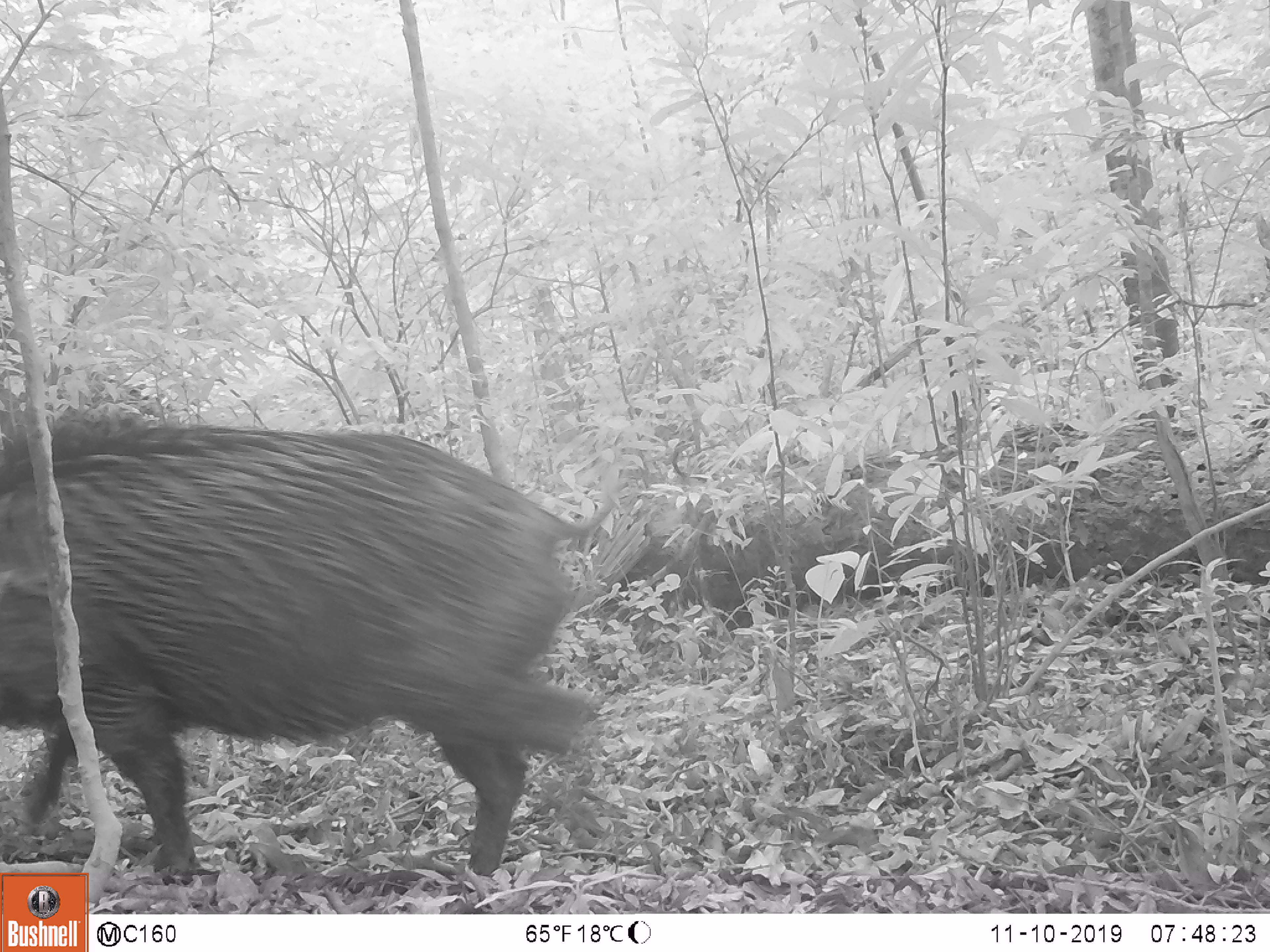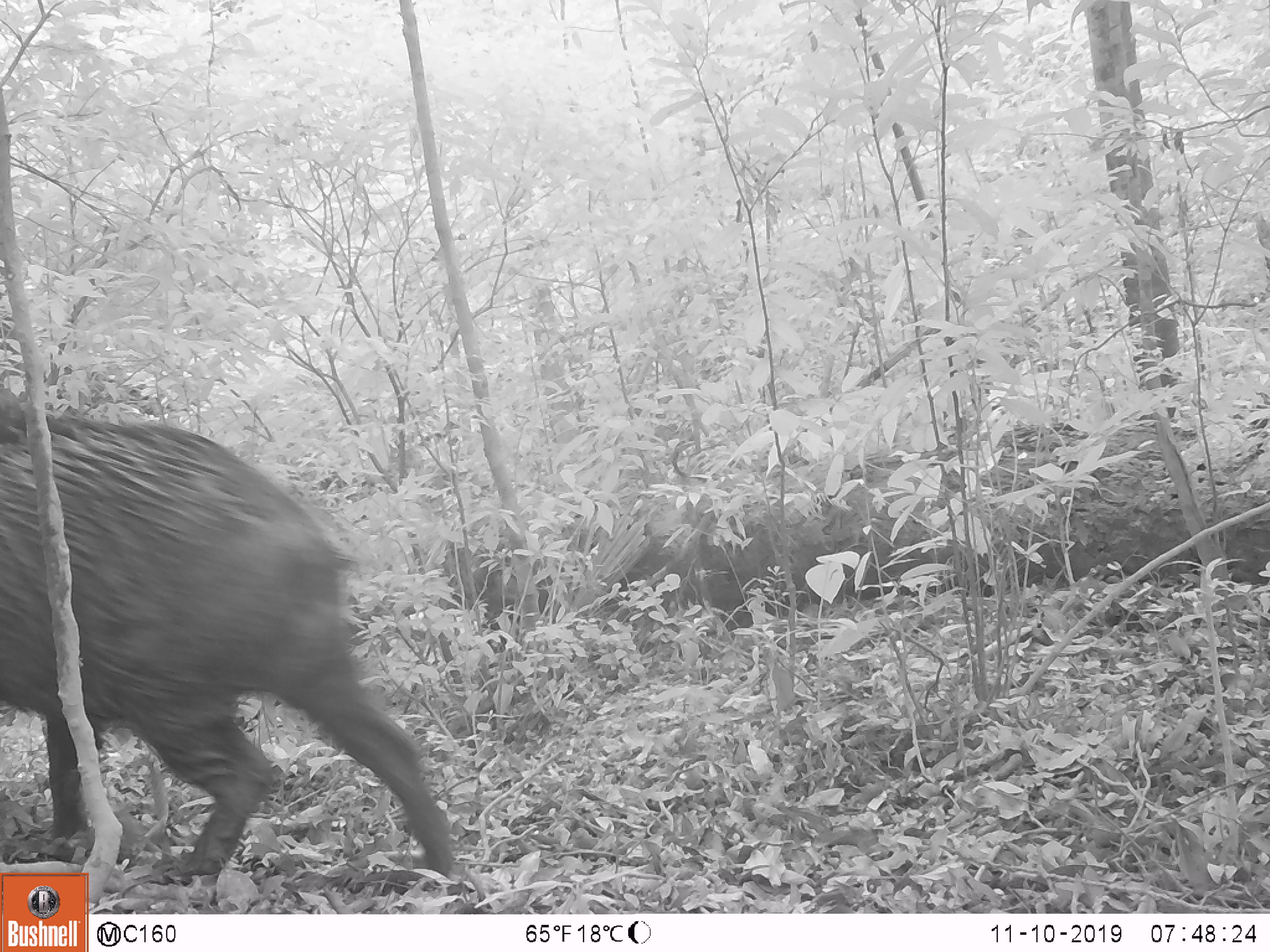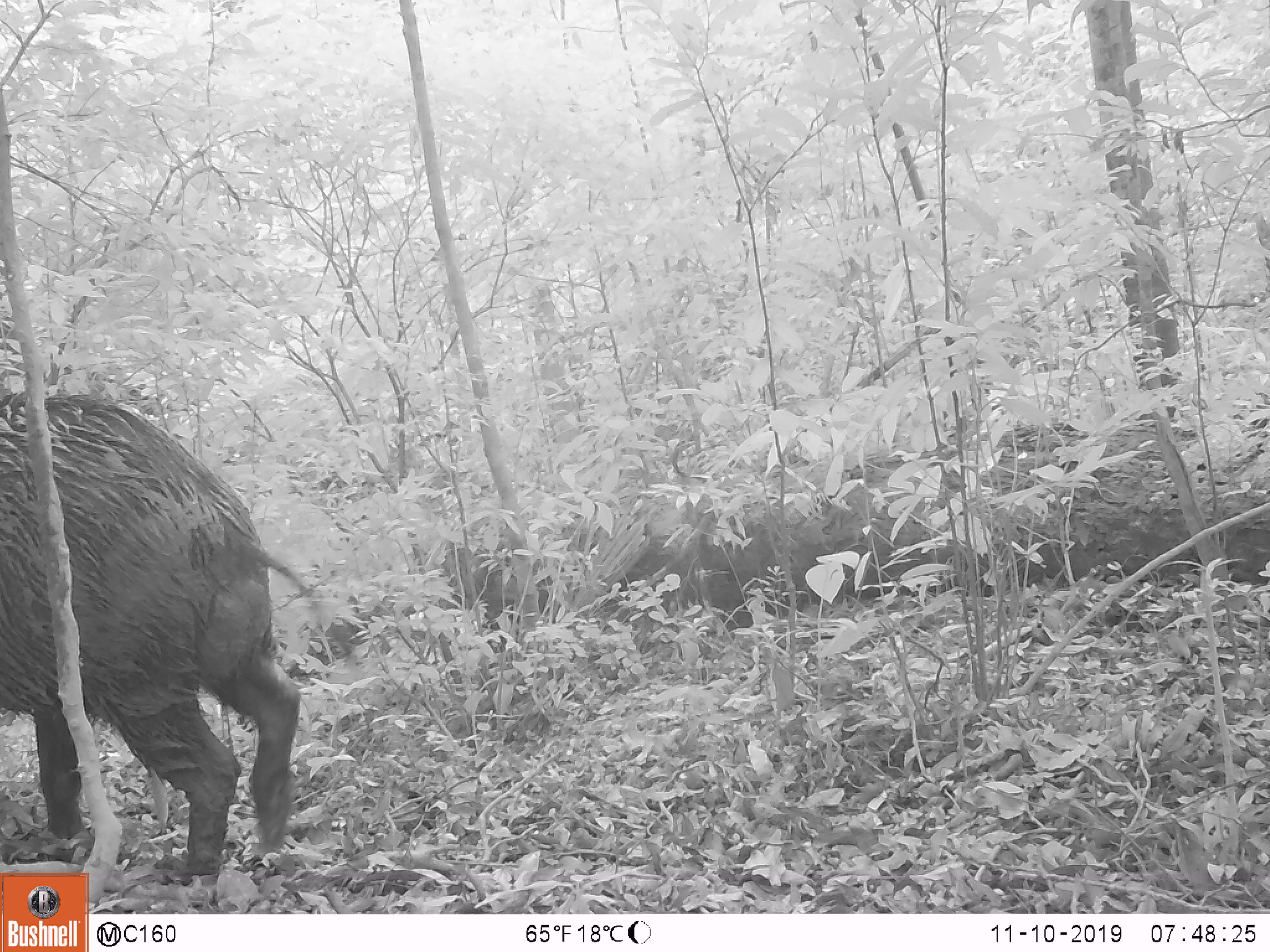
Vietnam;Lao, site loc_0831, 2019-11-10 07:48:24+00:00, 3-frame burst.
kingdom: Animalia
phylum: Chordata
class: Mammalia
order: Artiodactyla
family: Suidae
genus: Sus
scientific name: Sus scrofa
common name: eurasian wild pig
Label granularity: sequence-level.